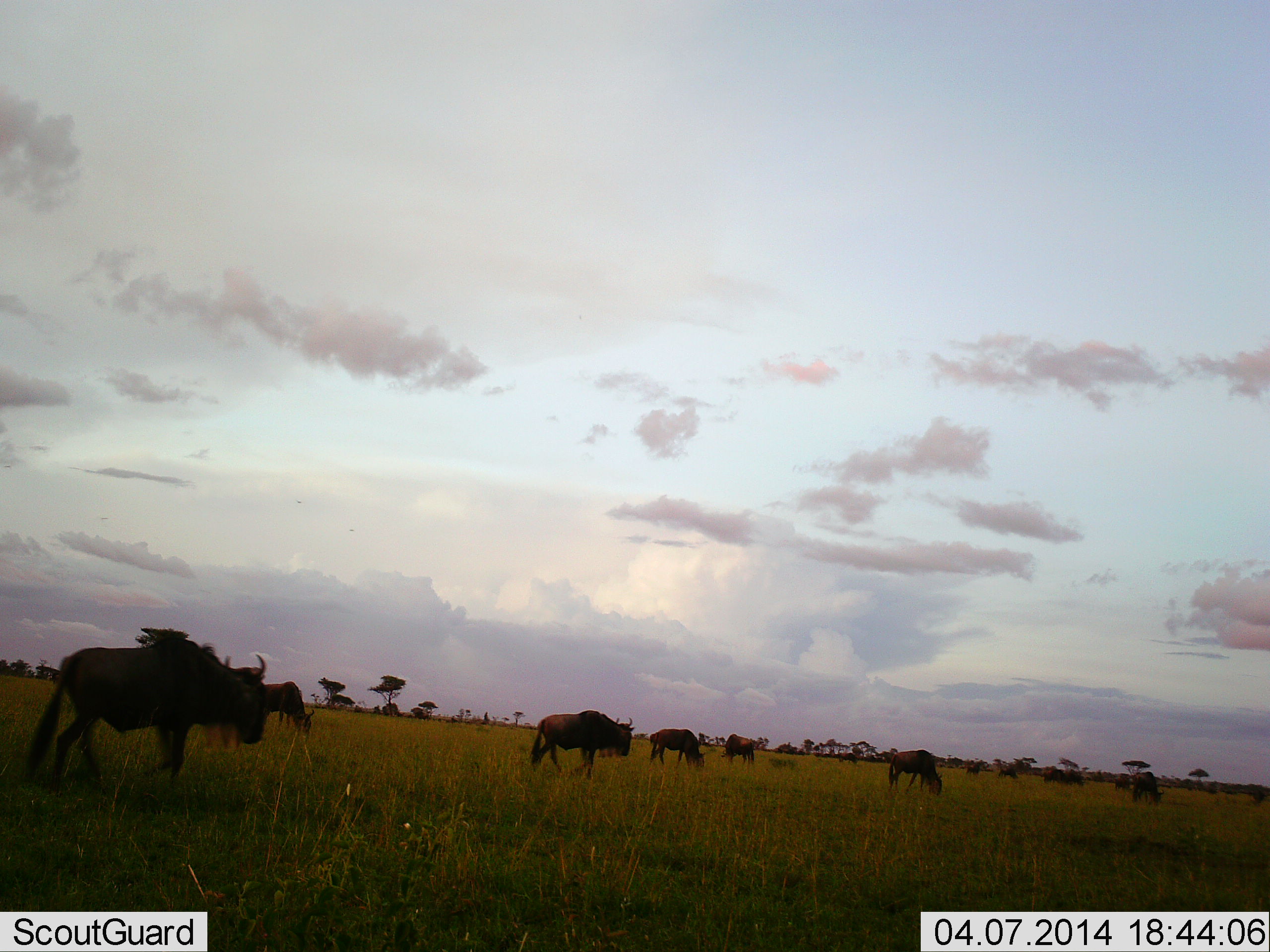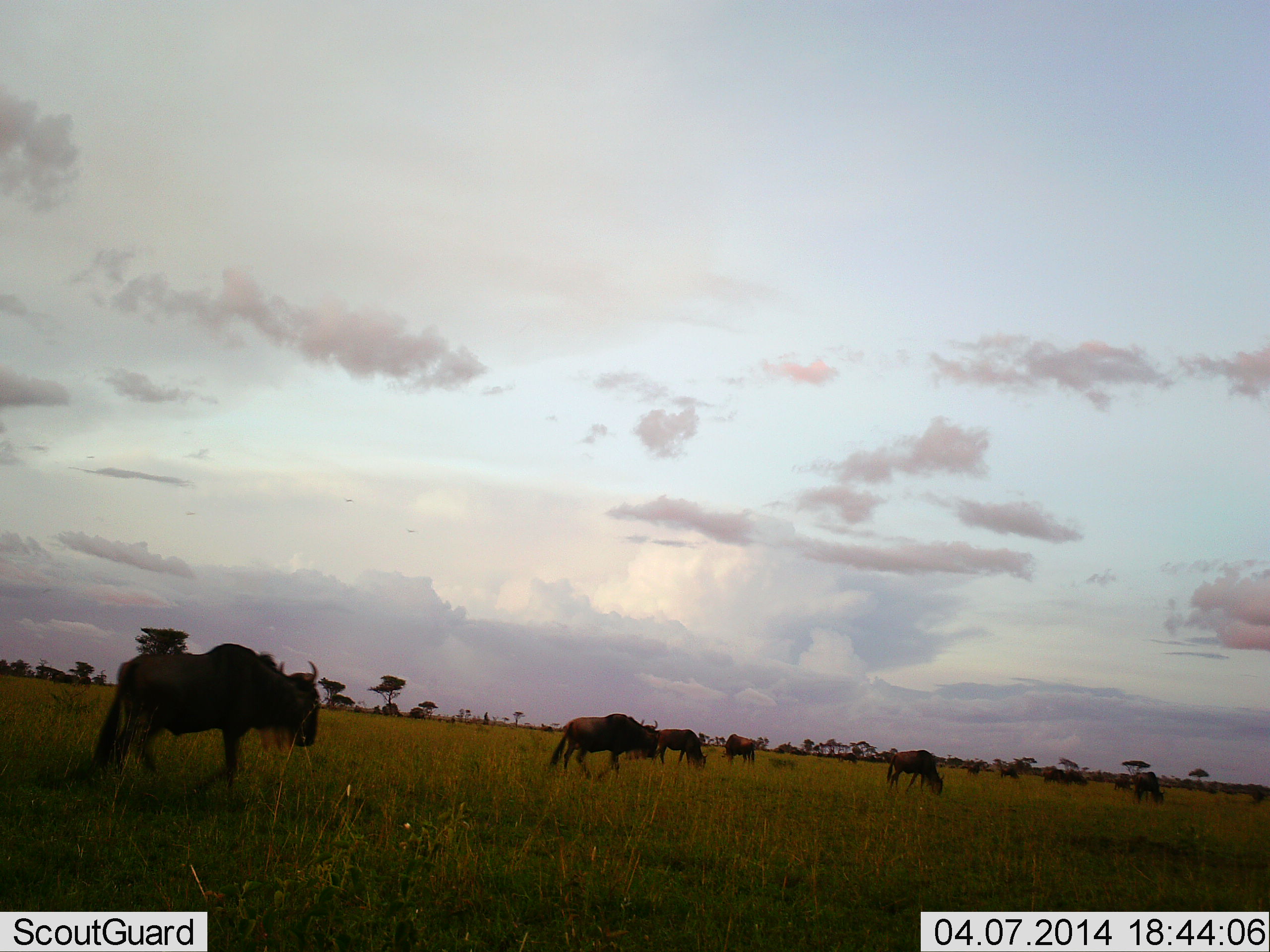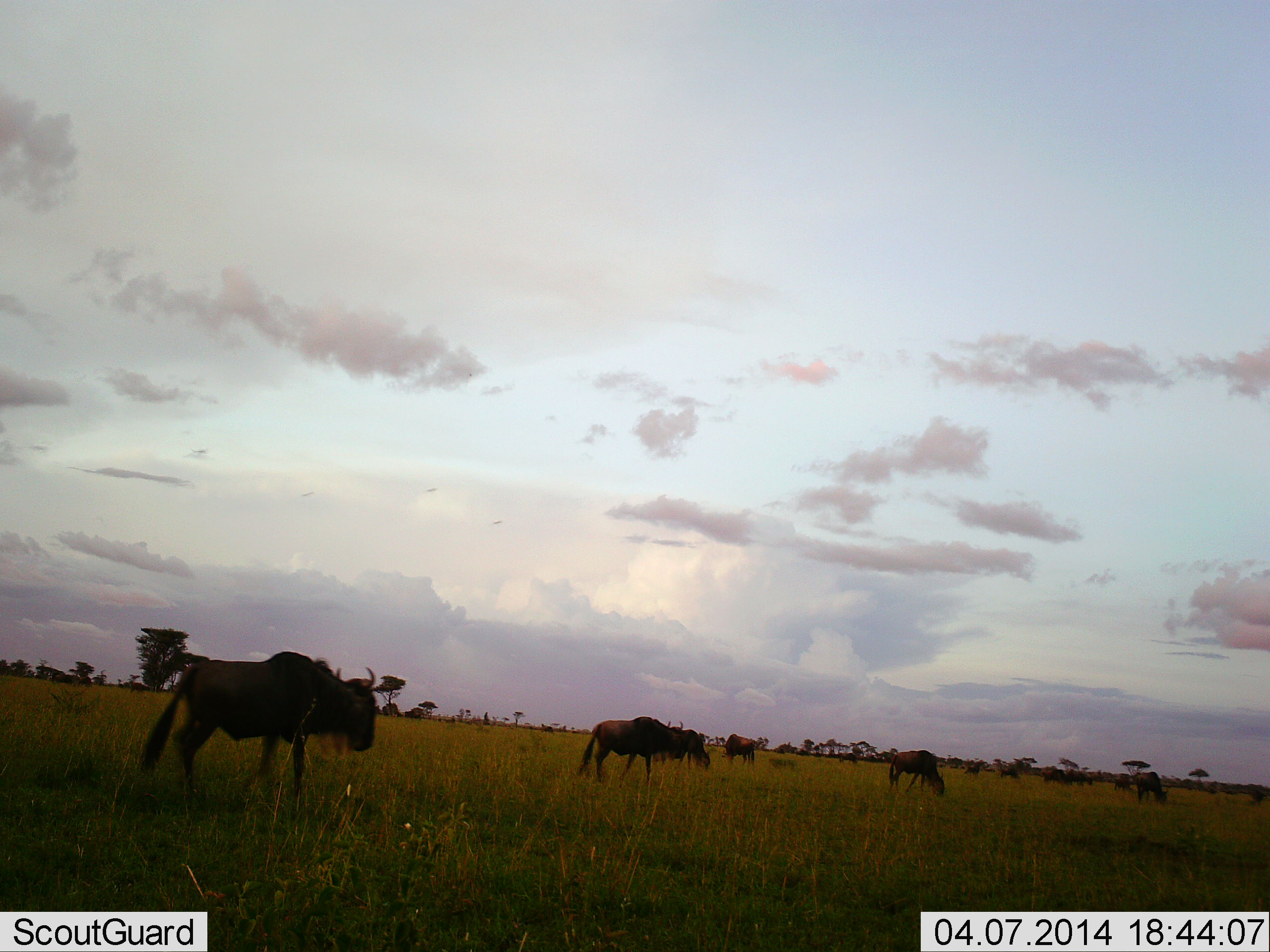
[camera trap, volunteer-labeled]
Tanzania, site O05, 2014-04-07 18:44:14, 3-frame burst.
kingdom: Animalia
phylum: Chordata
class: Mammalia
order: Artiodactyla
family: Bovidae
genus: Connochaetes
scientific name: Connochaetes taurinus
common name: blue wildebeest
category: wildebeest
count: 11-50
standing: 73%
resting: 0%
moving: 82%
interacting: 0%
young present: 0%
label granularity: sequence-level